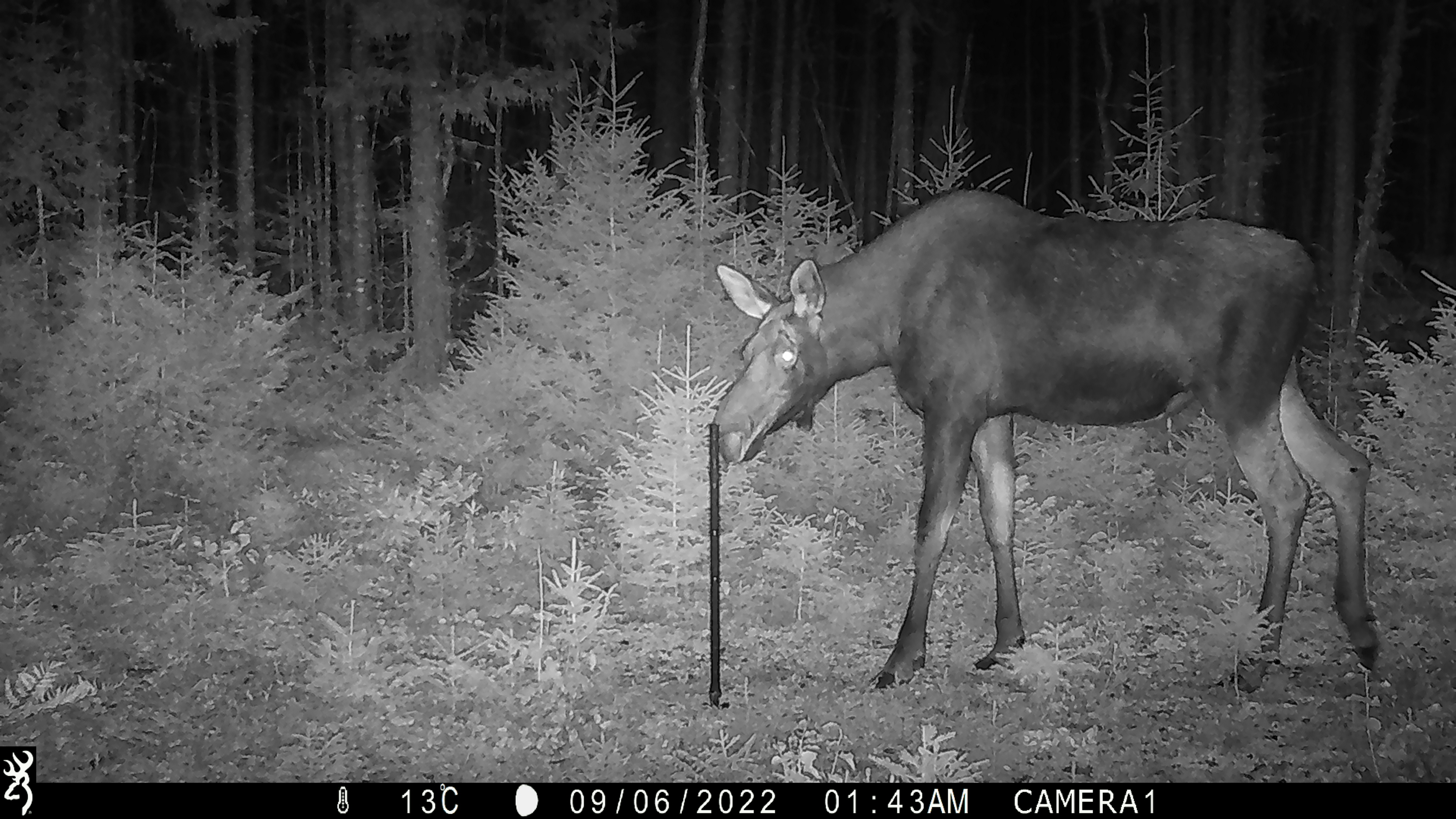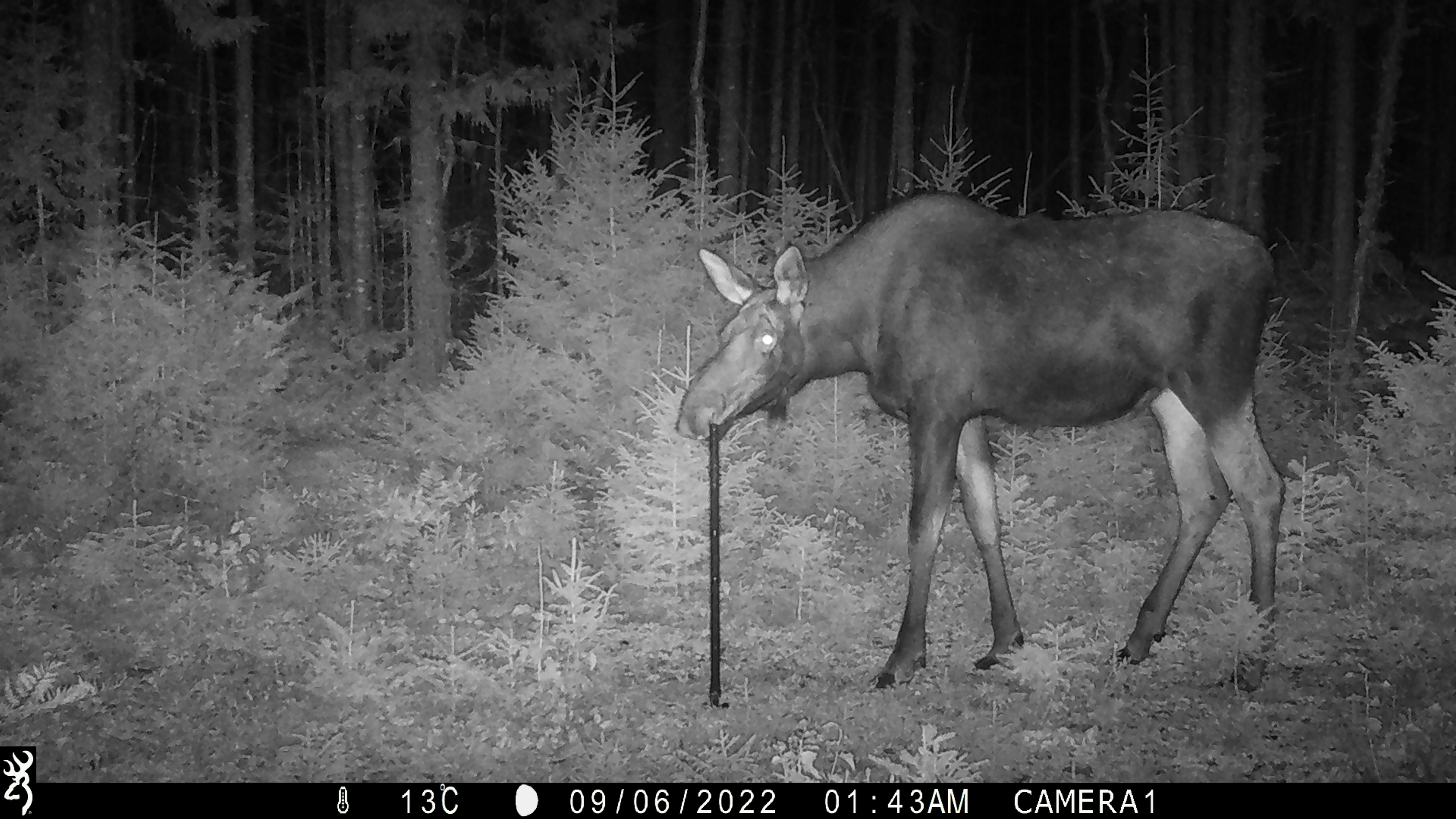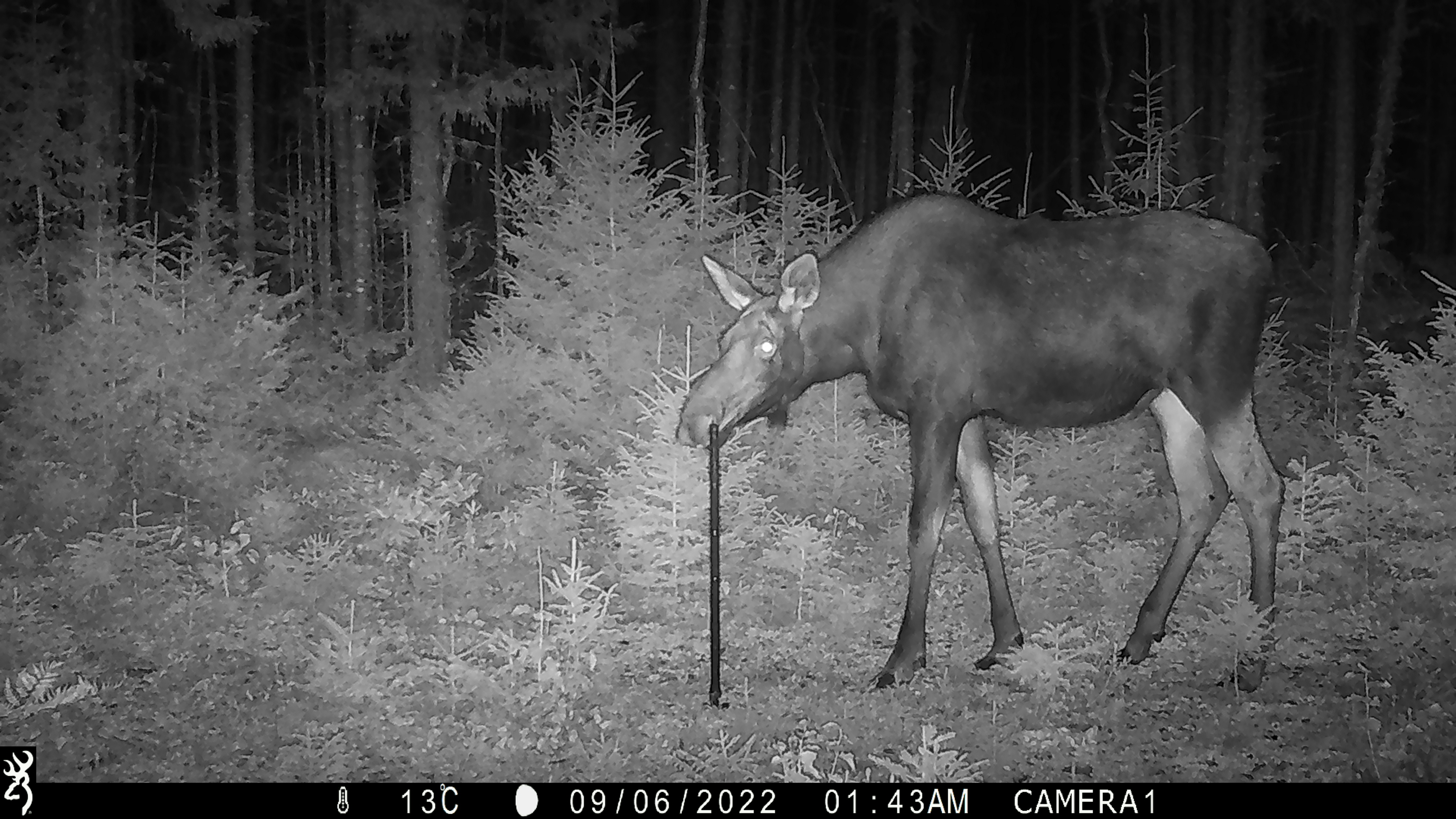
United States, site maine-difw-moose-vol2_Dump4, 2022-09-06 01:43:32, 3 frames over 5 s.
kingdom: Animalia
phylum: Chordata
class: Mammalia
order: Artiodactyla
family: Cervidae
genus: Alces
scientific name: Alces alces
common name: moose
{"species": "moose (Alces alces)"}